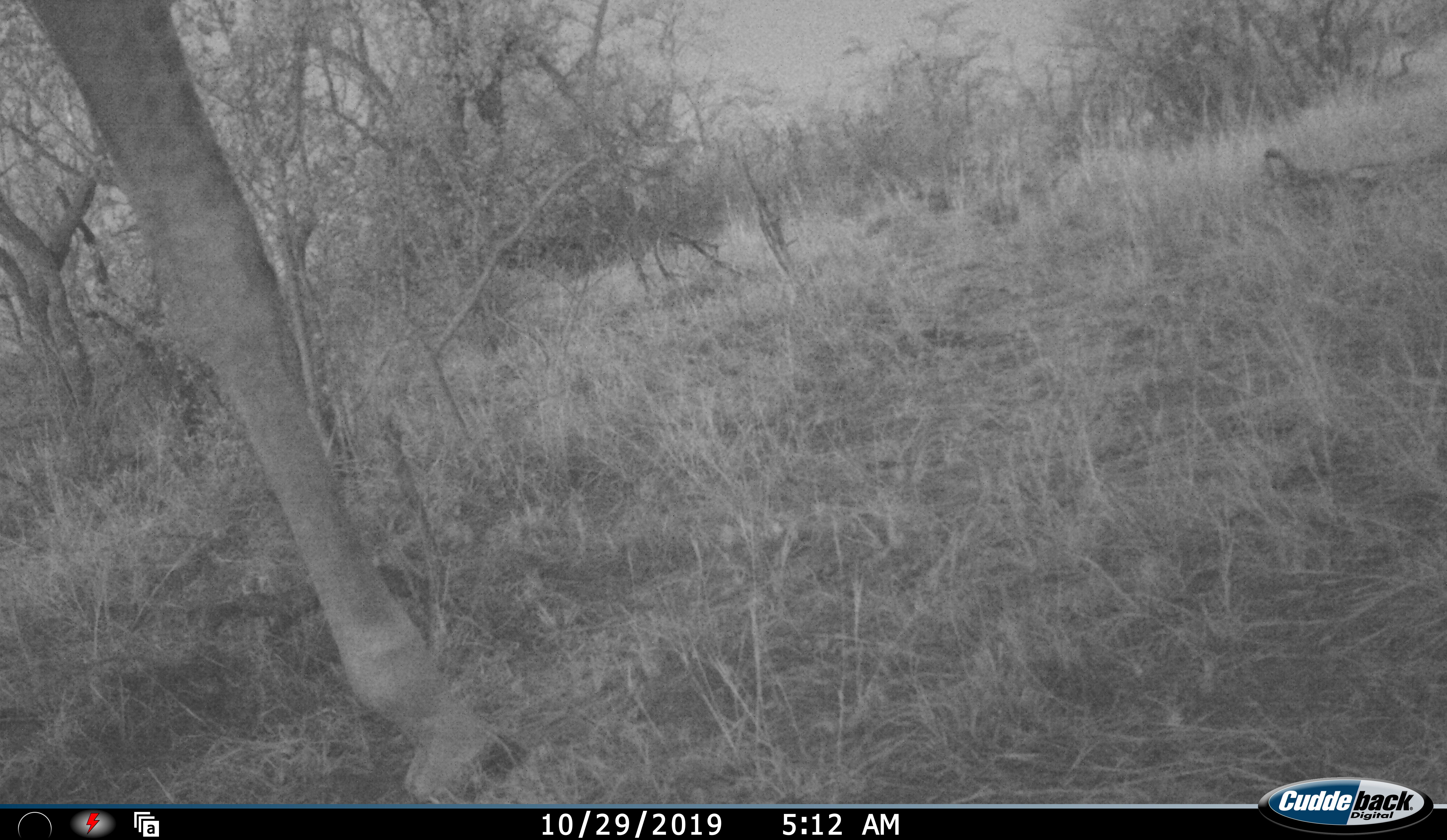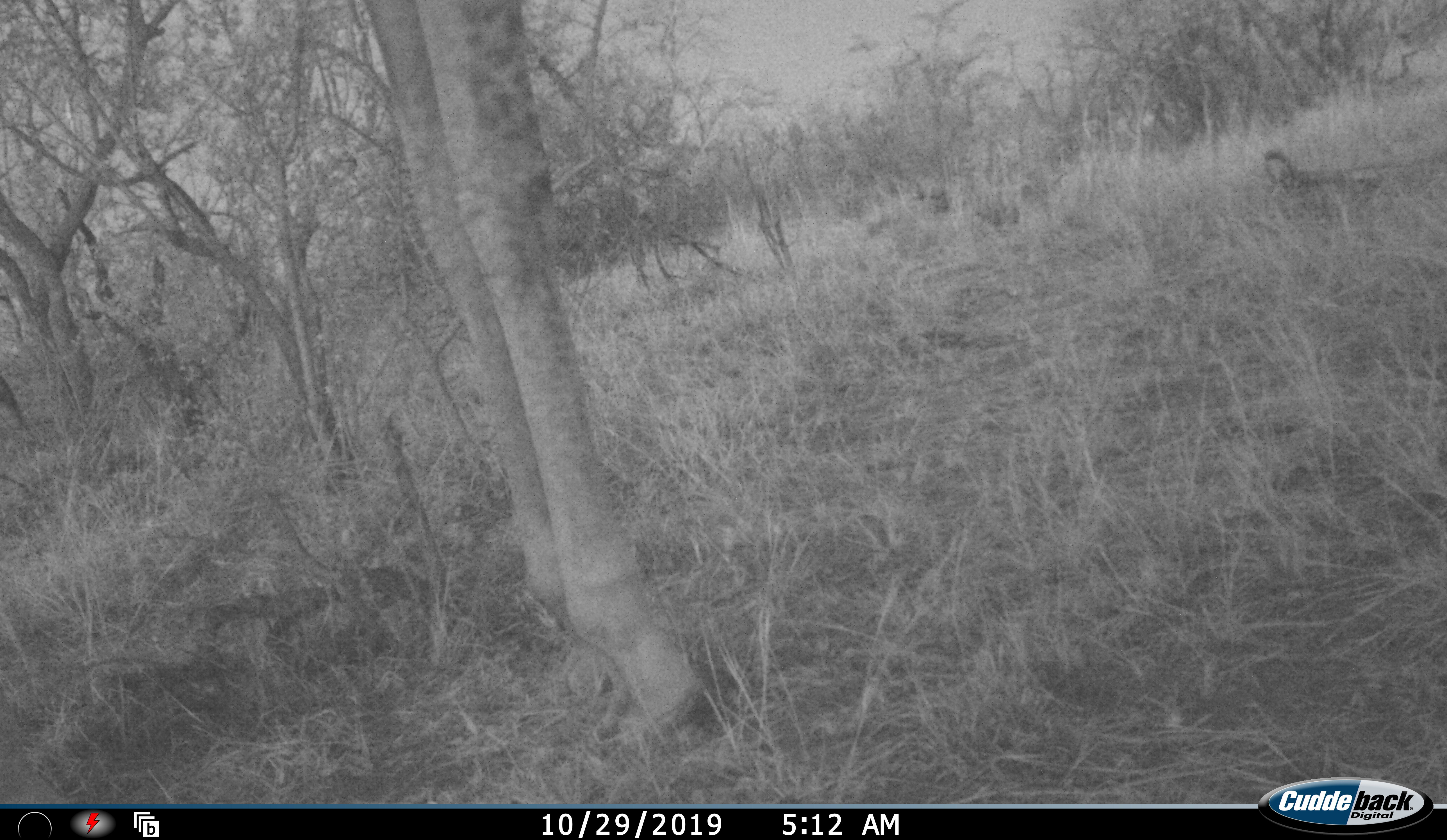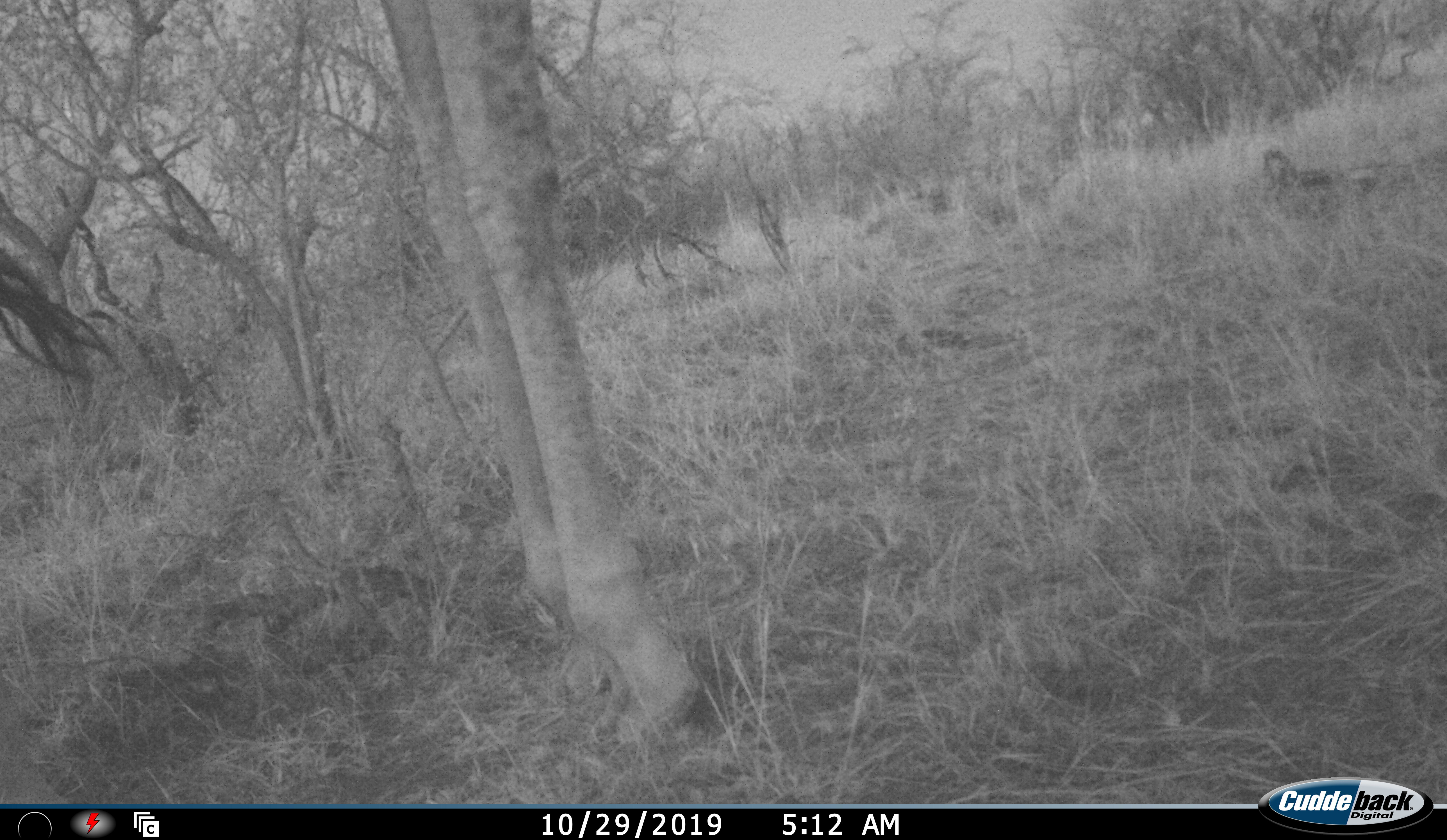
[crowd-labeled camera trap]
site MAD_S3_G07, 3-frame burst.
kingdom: Animalia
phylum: Chordata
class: Mammalia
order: Artiodactyla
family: Giraffidae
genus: Giraffa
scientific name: Giraffa camelopardalis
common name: giraffe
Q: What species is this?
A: Giraffe (Giraffa camelopardalis).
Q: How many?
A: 1.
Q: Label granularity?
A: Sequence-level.